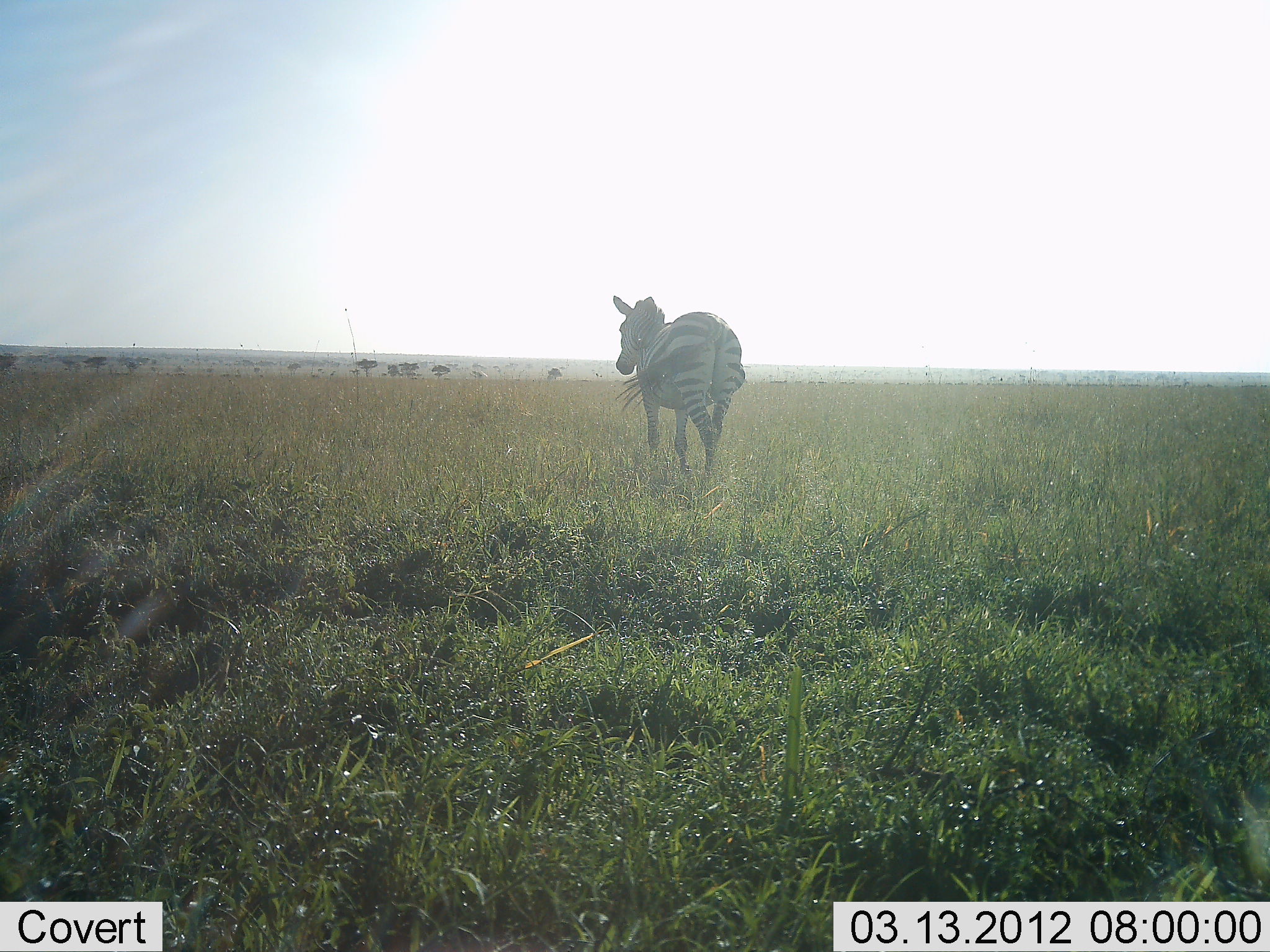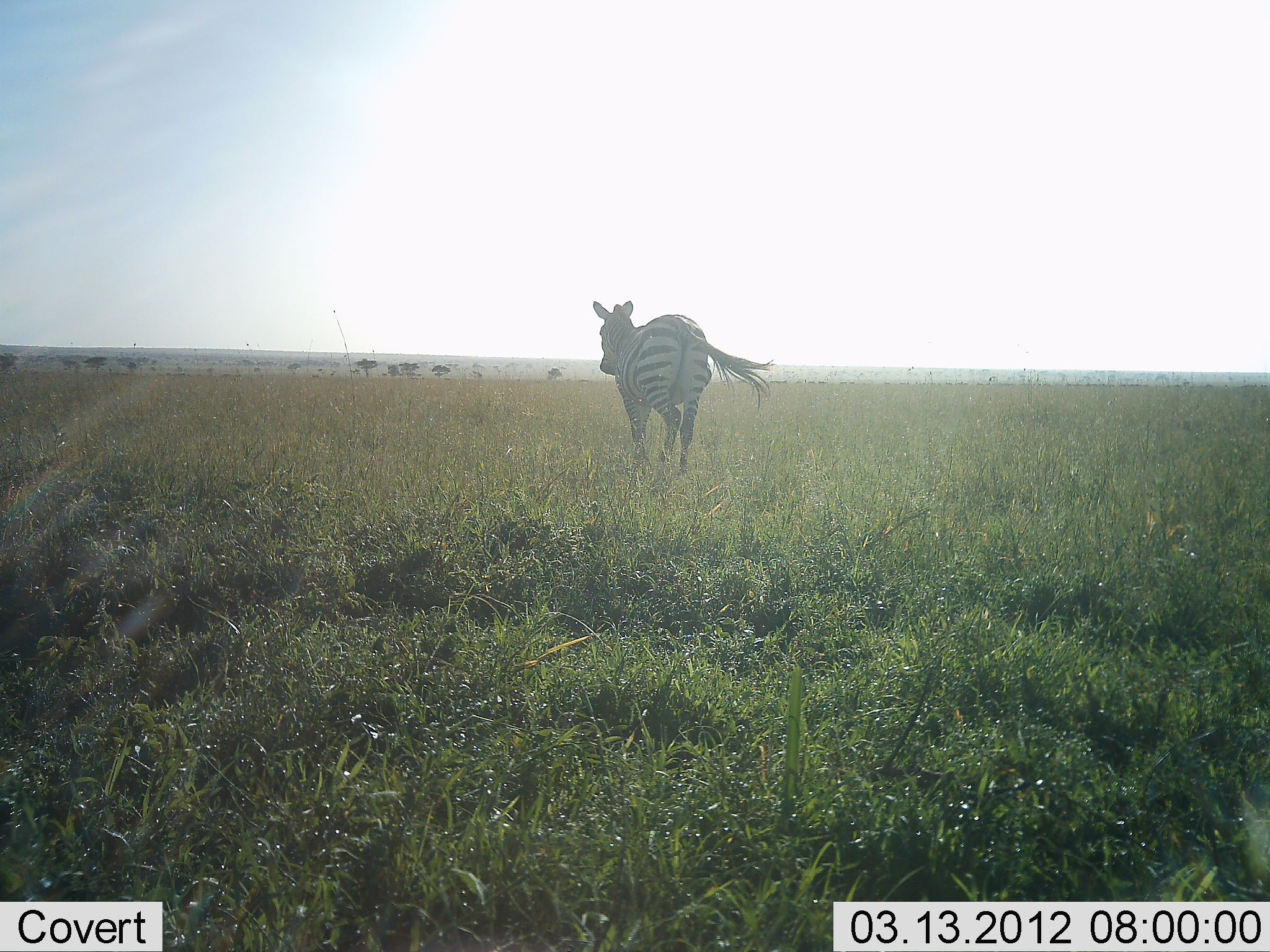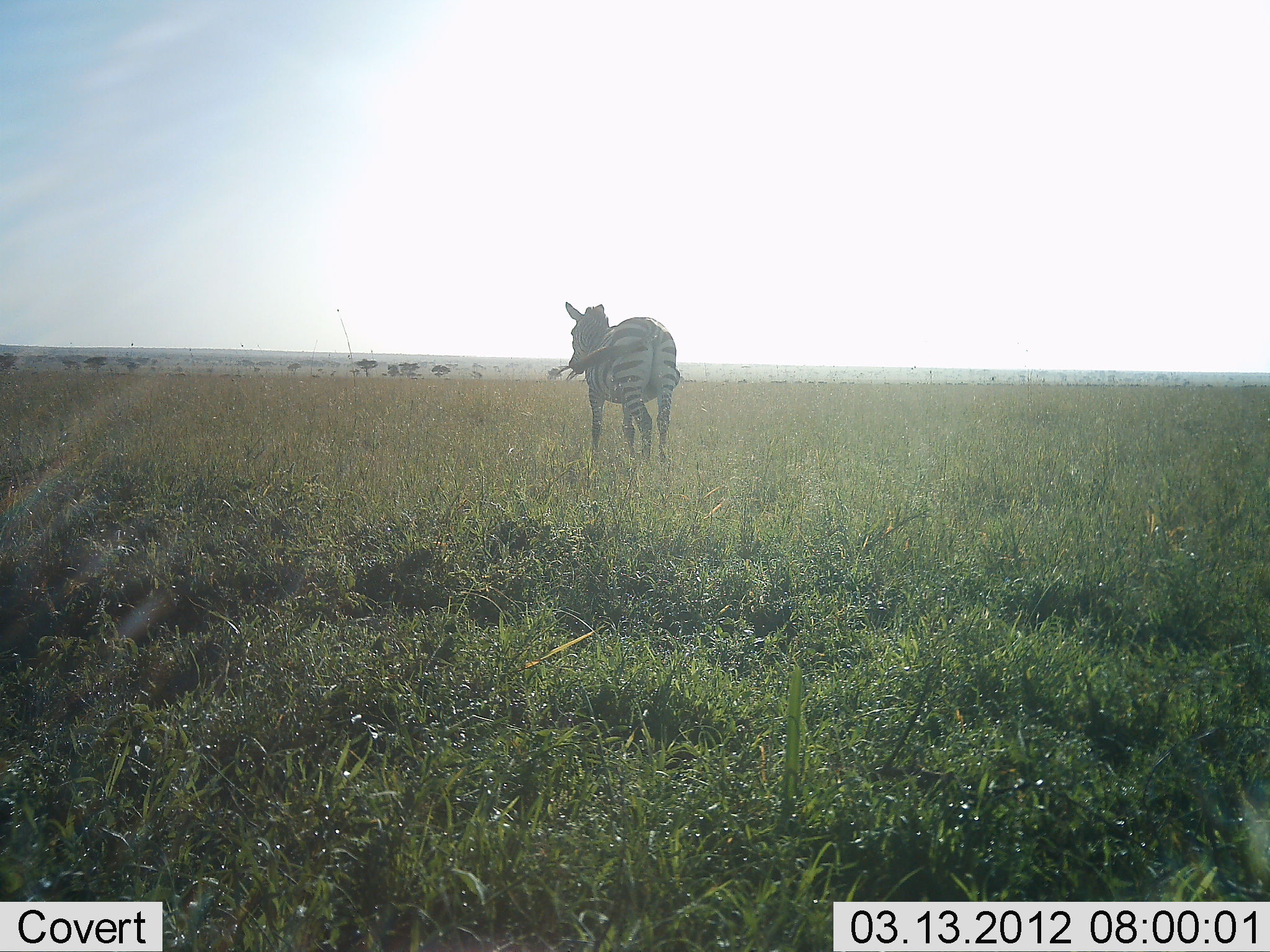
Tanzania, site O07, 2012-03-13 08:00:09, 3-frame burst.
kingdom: Animalia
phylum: Chordata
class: Mammalia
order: Perissodactyla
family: Equidae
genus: Equus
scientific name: Equus quagga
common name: plains zebra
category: zebra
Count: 1.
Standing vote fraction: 4%.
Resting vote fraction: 0%.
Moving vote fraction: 96%.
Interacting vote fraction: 0%.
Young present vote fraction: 0%.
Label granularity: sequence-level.